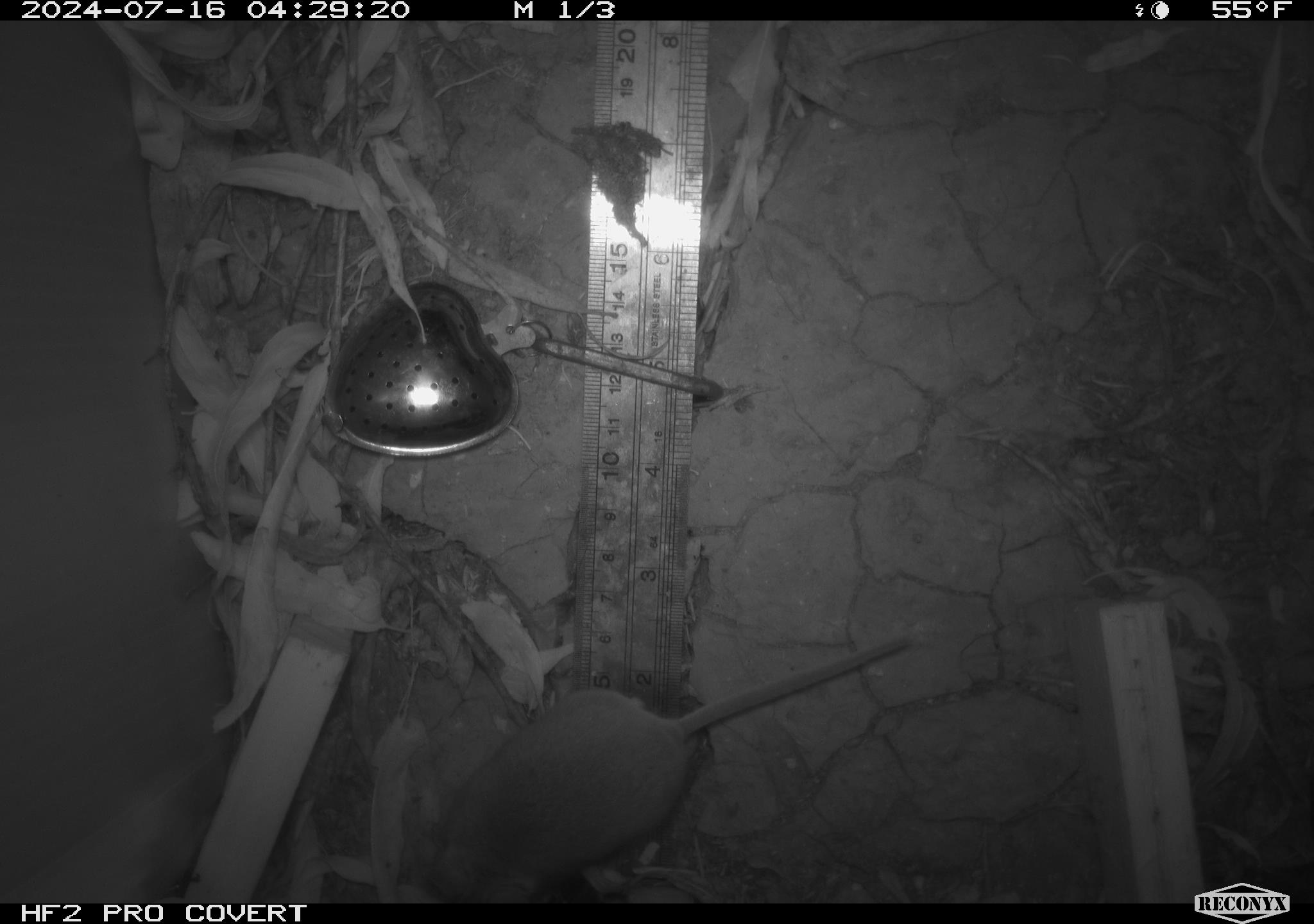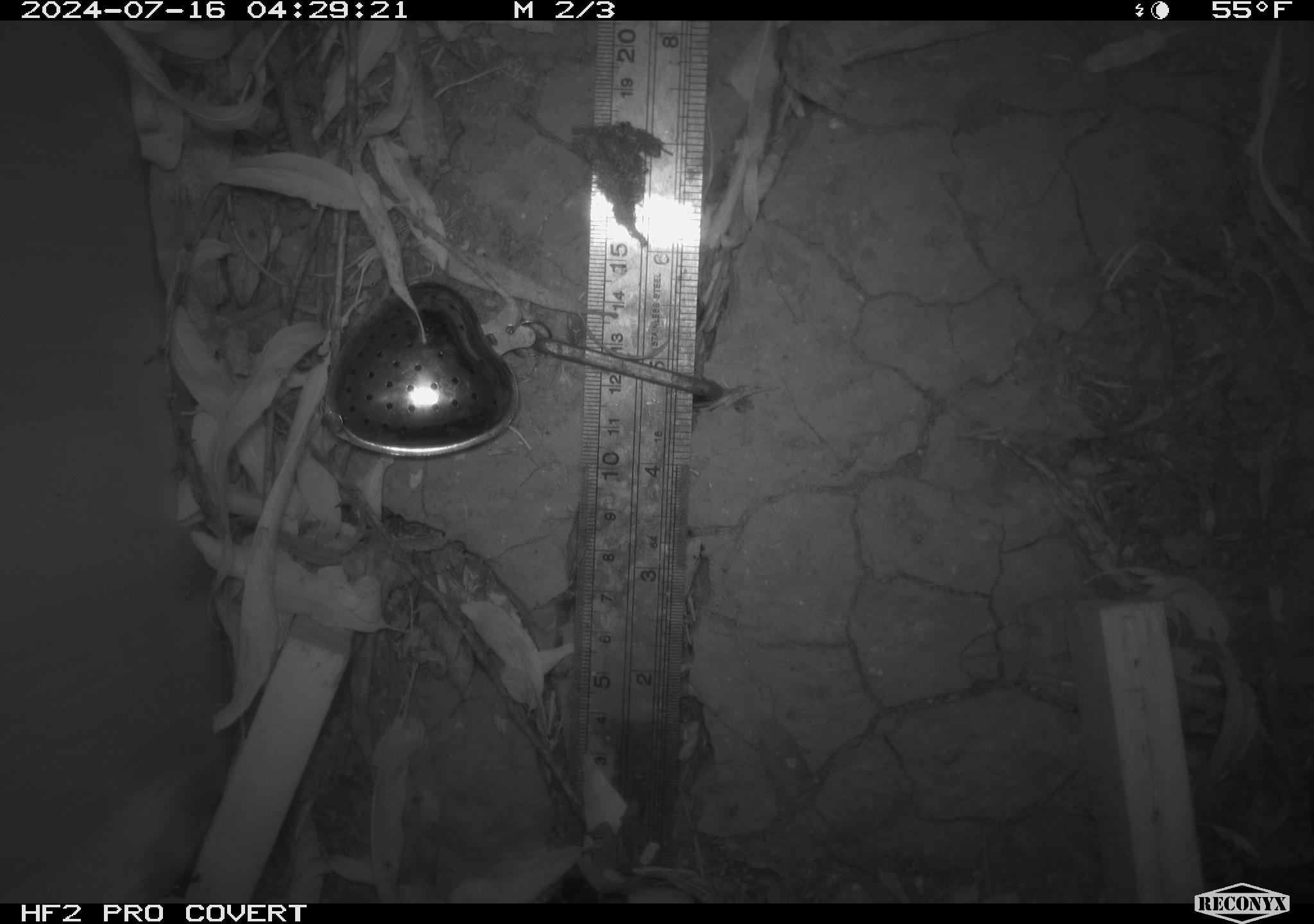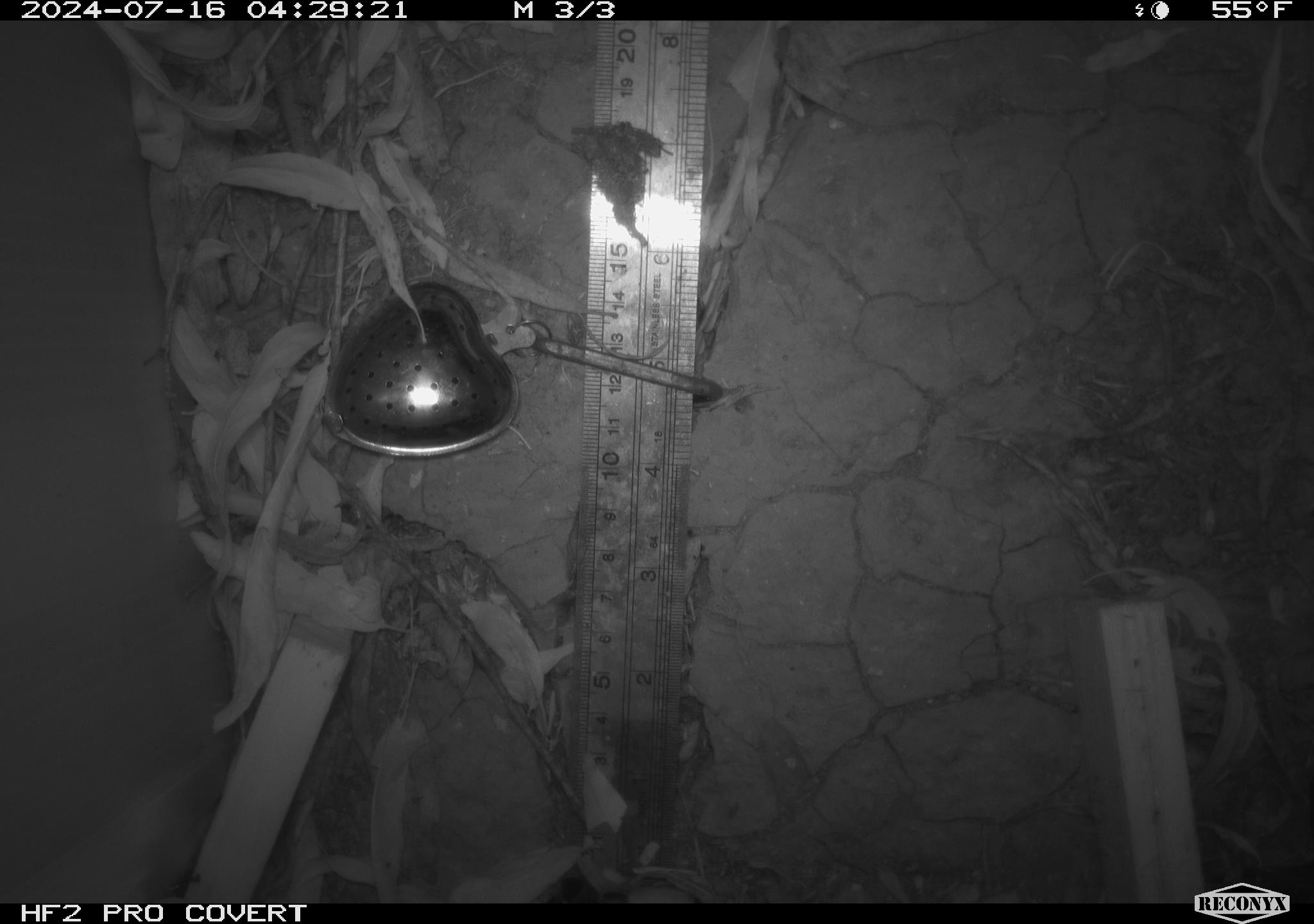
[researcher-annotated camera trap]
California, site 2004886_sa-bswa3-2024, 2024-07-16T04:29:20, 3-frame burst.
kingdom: Animalia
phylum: Chordata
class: Mammalia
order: Rodentia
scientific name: Rodentia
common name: mouse species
Mouse species (Rodentia).